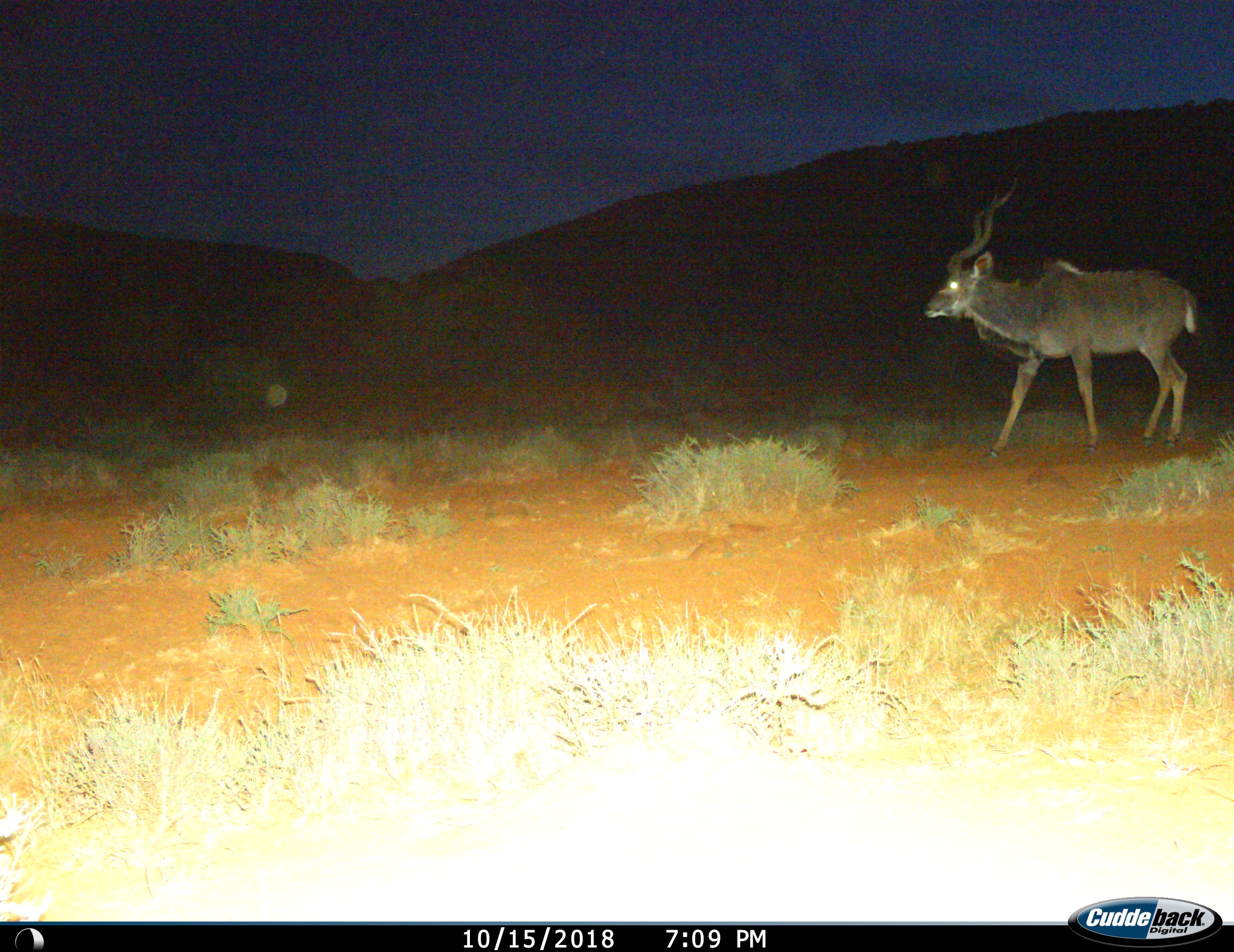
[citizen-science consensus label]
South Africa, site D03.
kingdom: Animalia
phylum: Chordata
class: Mammalia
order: Artiodactyla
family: Bovidae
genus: Tragelaphus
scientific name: Tragelaphus strepsiceros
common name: greater kudu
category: kudu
Kudu (greater kudu) (Tragelaphus strepsiceros), count 1. Behavior (volunteer vote fractions): standing 10%, resting 0%, moving 90%, interacting 0%. Young present (vote fraction): 0%. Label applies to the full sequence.